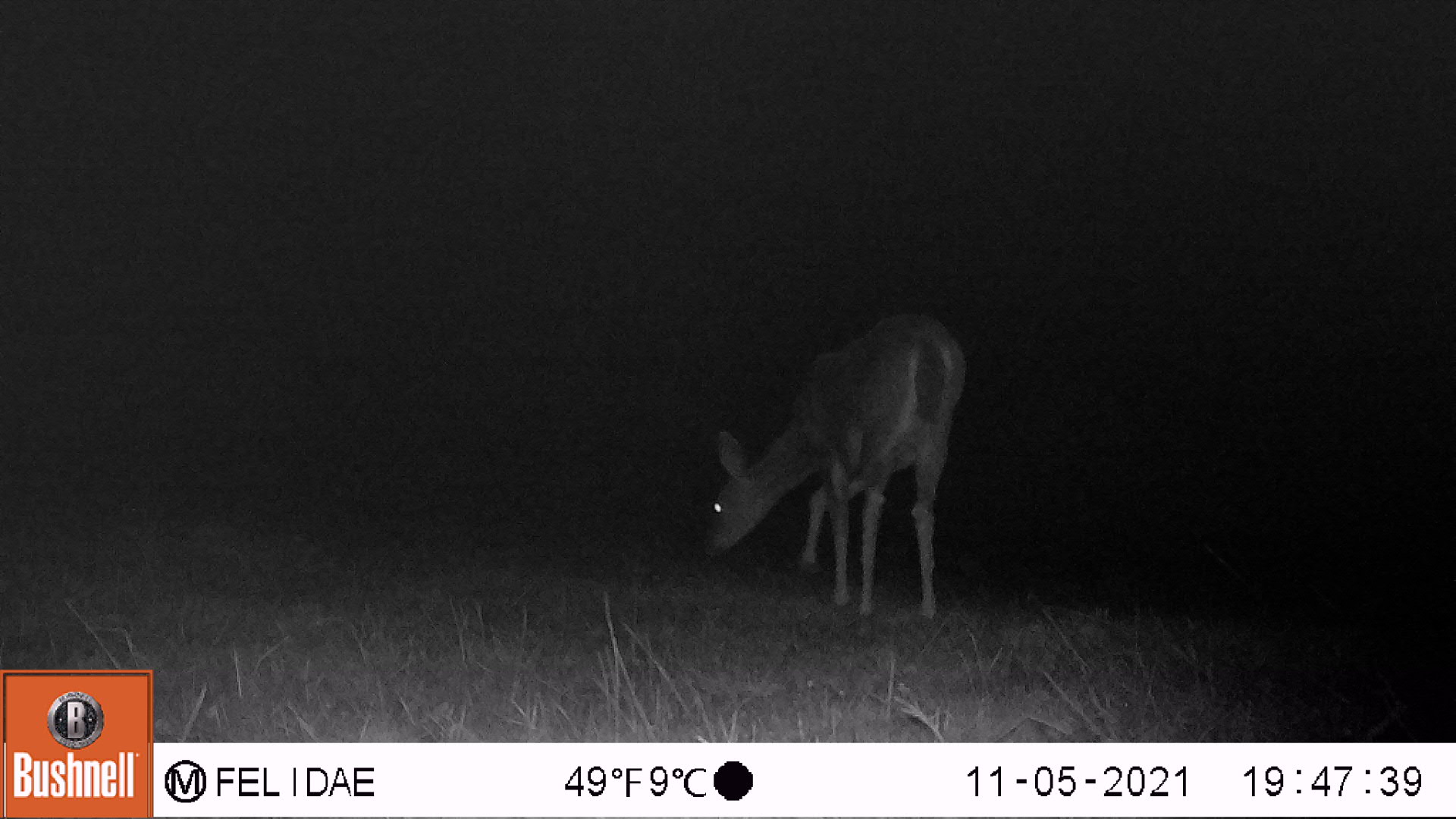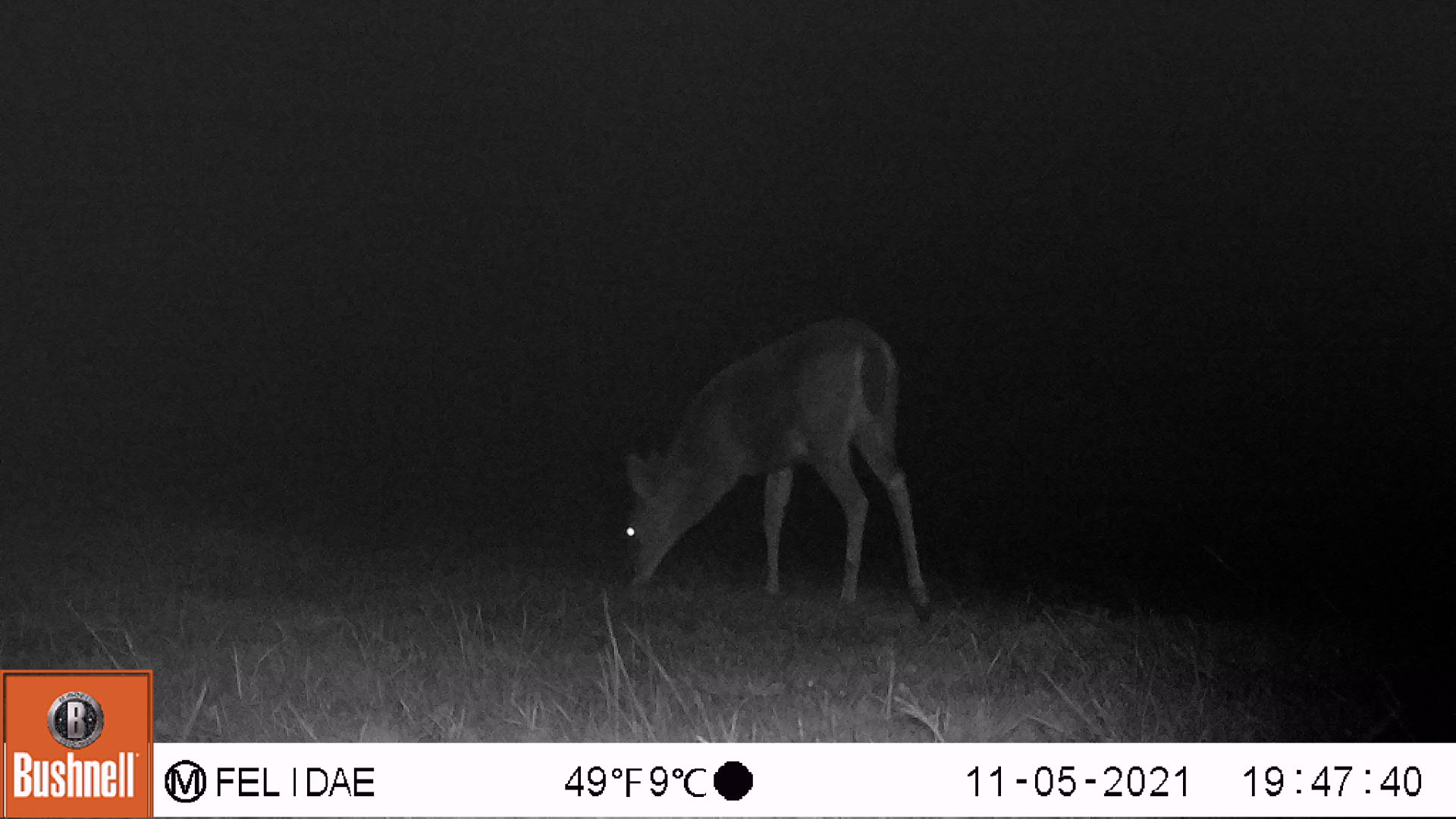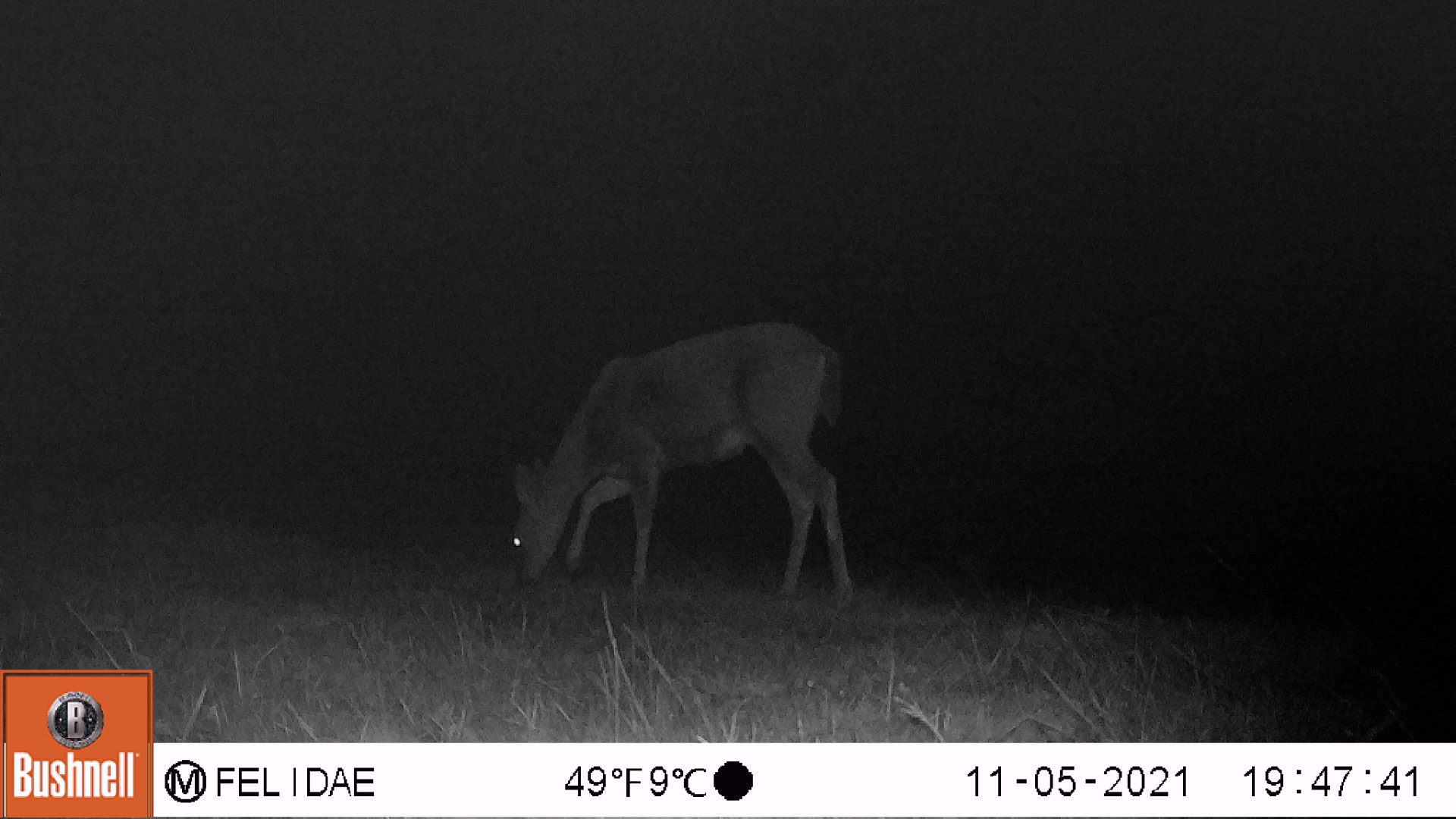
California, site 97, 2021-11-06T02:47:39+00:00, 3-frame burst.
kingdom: Animalia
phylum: Chordata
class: Mammalia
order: Artiodactyla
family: Cervidae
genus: Odocoileus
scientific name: Odocoileus hemionus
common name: mule deer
Mule deer (Odocoileus hemionus).